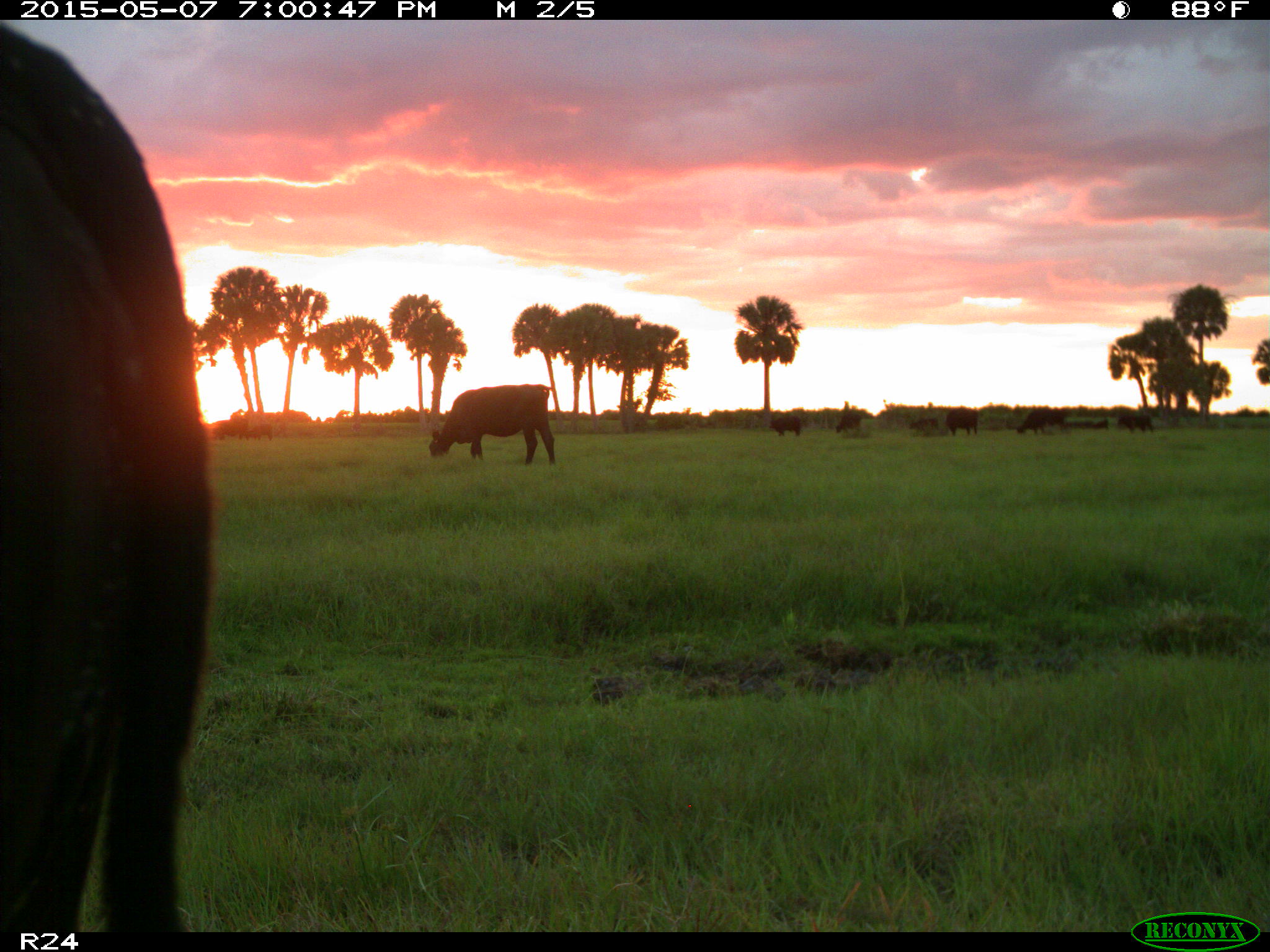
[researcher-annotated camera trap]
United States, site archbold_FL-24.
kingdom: Animalia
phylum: Chordata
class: Mammalia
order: Artiodactyla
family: Bovidae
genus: Bos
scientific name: Bos taurus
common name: domestic cow